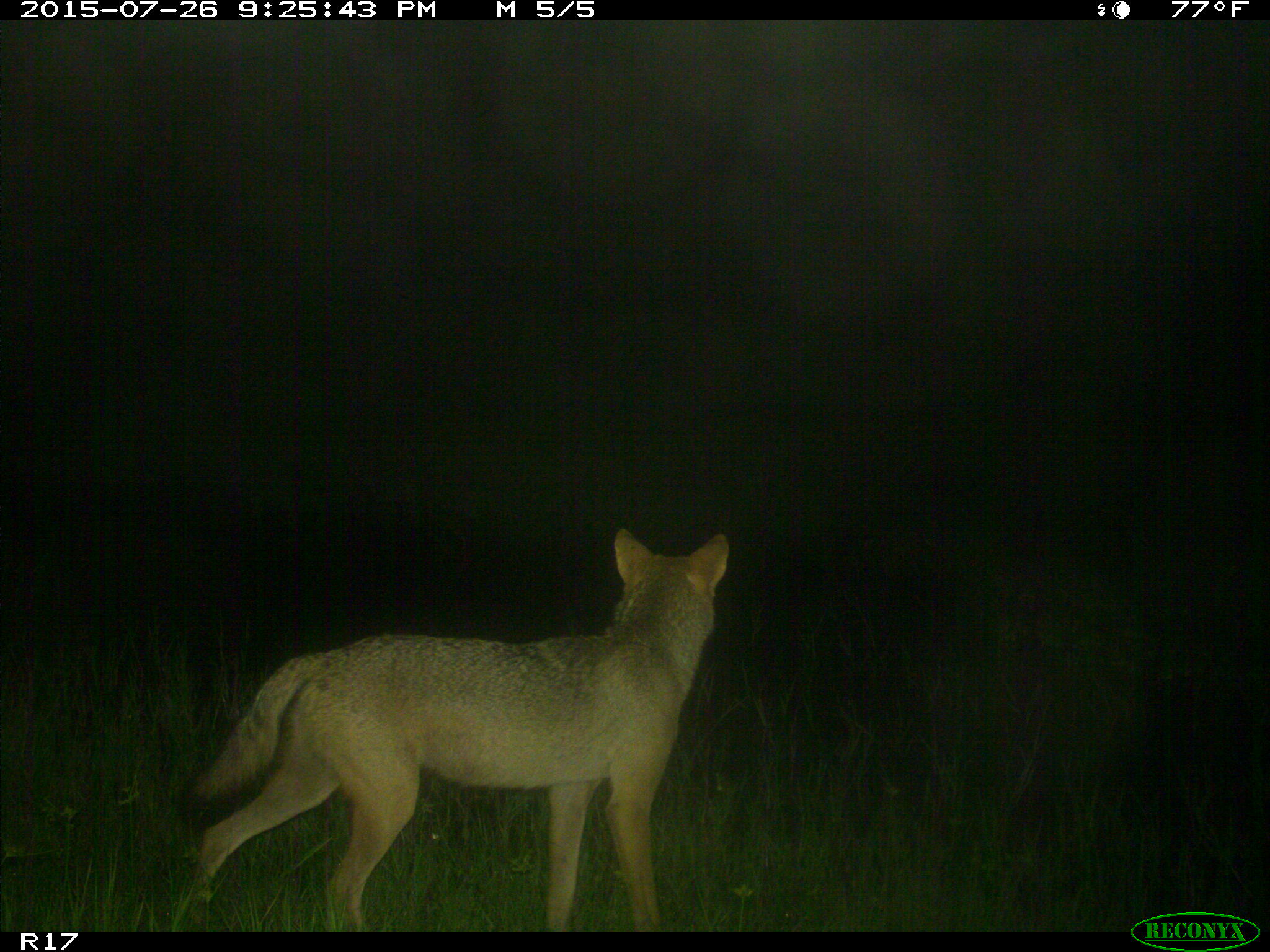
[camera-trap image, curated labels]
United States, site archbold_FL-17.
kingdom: Animalia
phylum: Chordata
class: Mammalia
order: Carnivora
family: Canidae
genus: Canis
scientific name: Canis latrans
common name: coyote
Canis latrans (coyote).